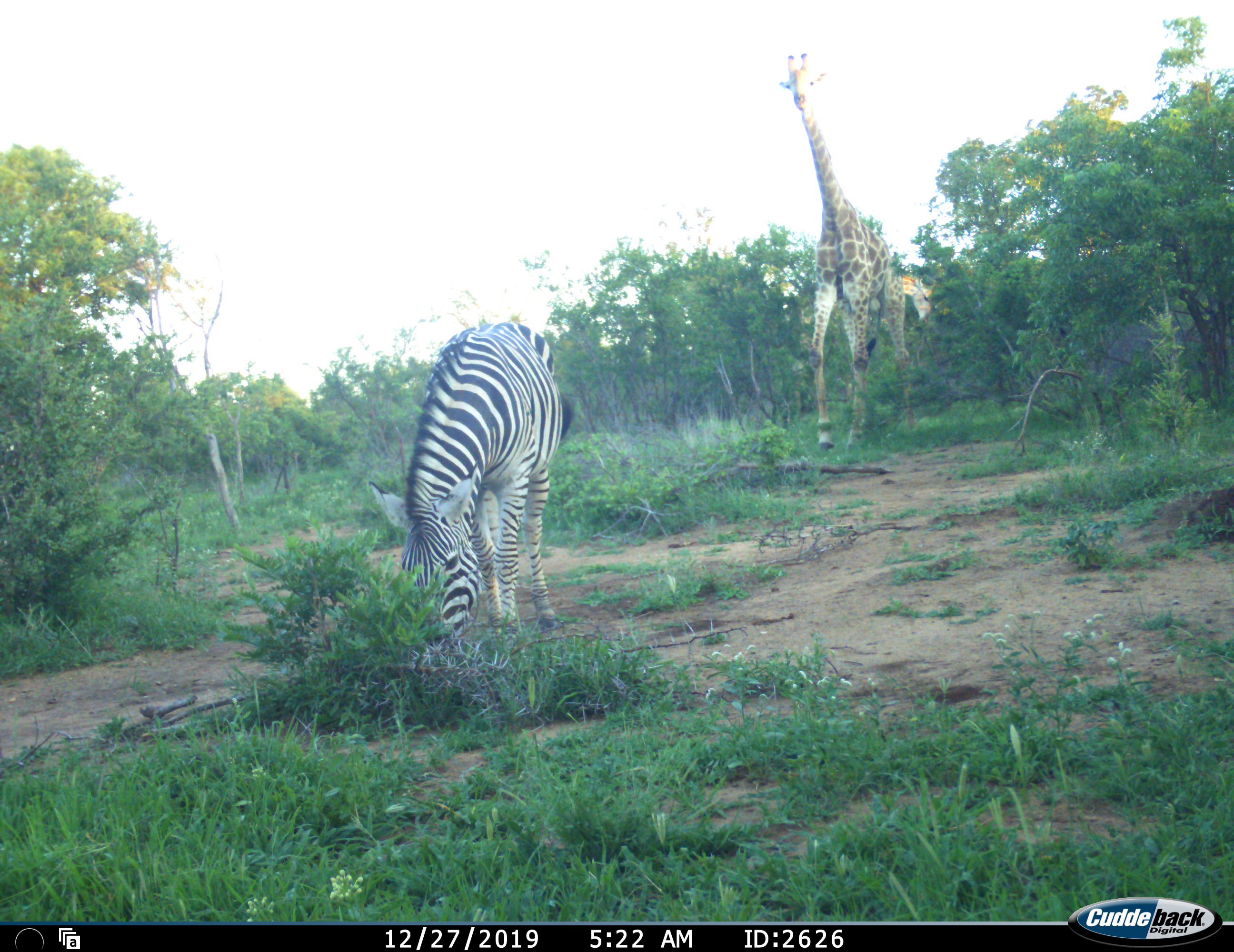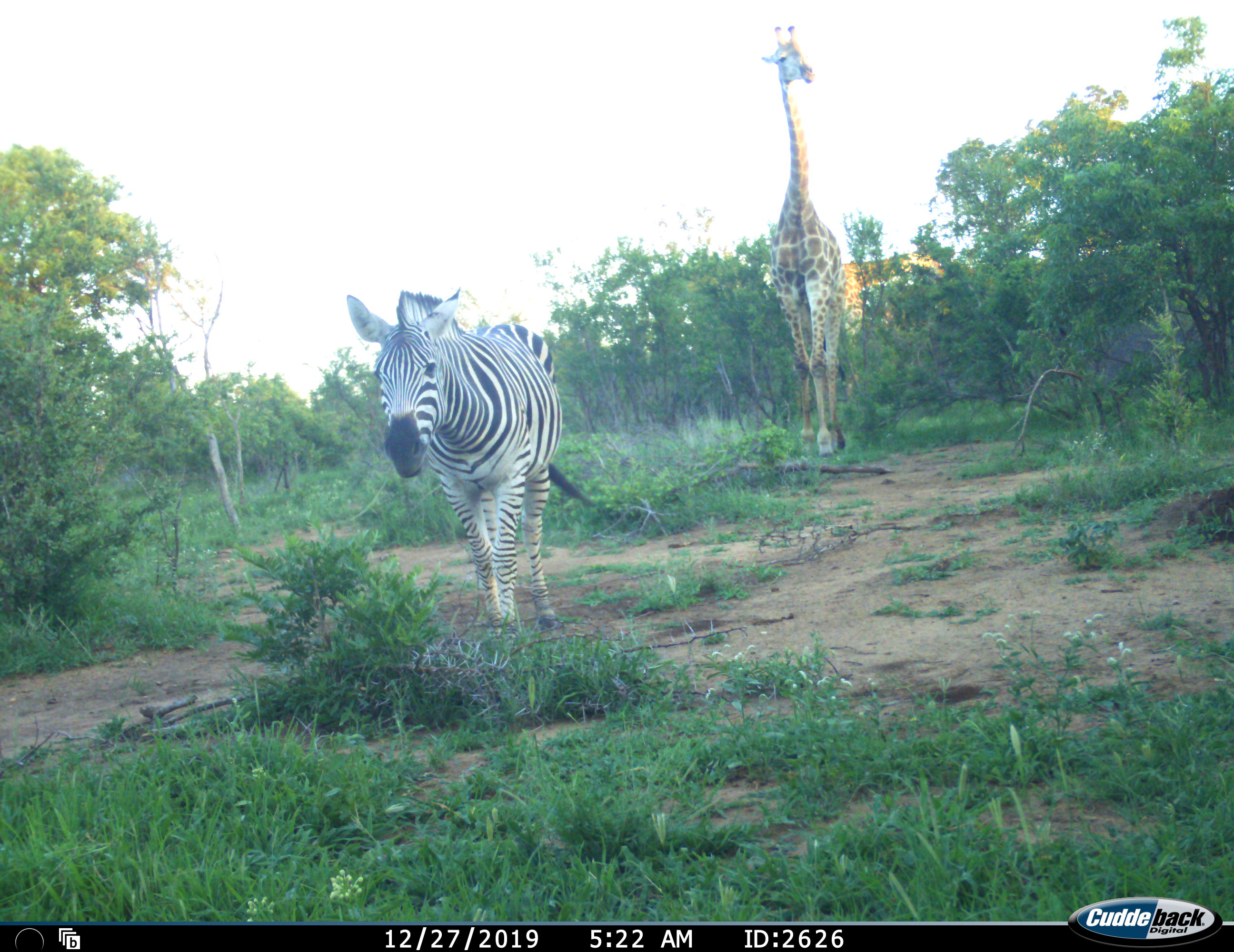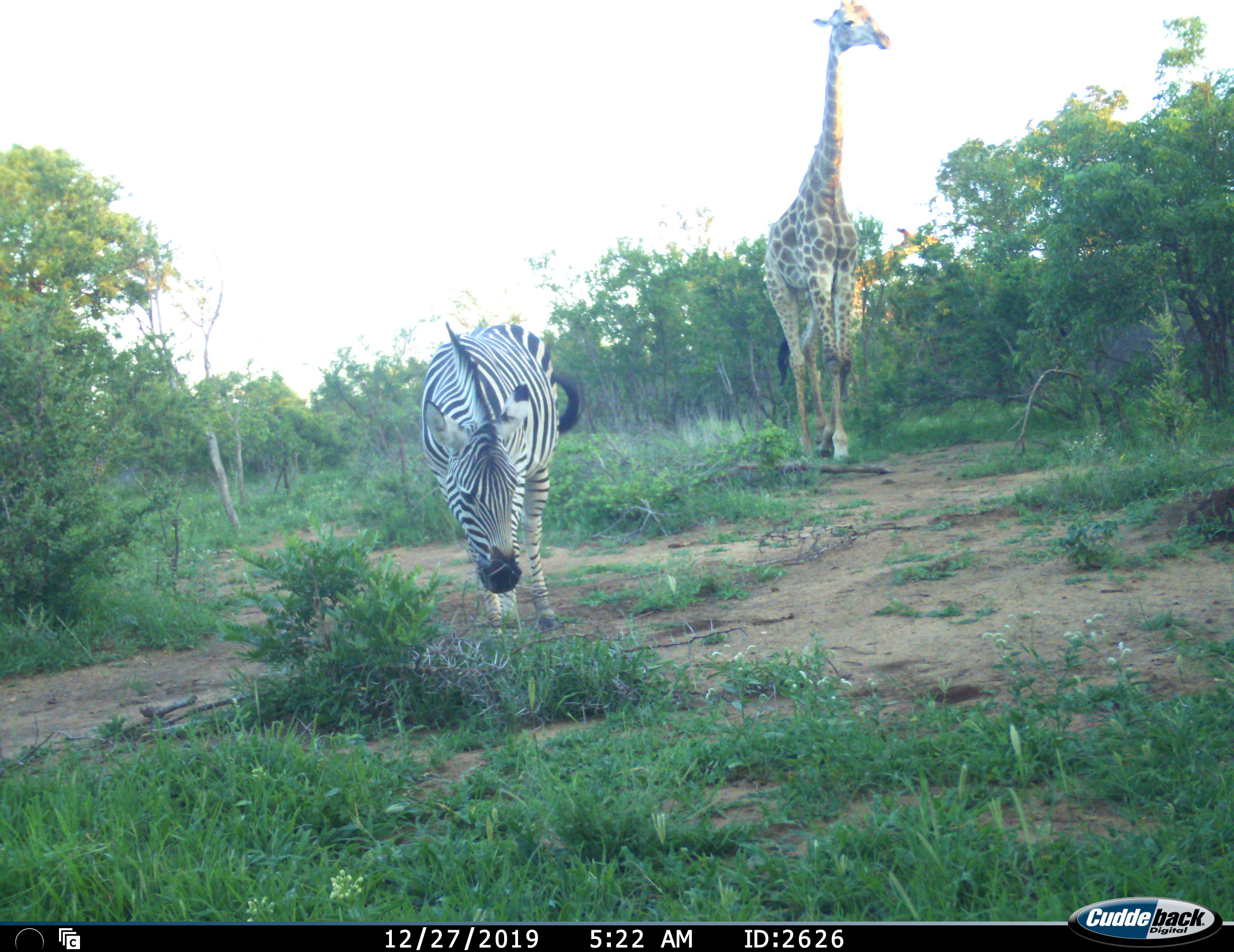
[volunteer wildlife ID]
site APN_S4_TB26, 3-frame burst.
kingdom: Animalia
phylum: Chordata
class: Mammalia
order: Artiodactyla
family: Giraffidae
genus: Giraffa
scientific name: Giraffa camelopardalis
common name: giraffe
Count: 2.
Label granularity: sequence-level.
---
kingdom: Animalia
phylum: Chordata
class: Mammalia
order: Perissodactyla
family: Equidae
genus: Equus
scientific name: Equus quagga burchellii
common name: burchell's zebra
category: zebraburchells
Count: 1.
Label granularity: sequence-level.